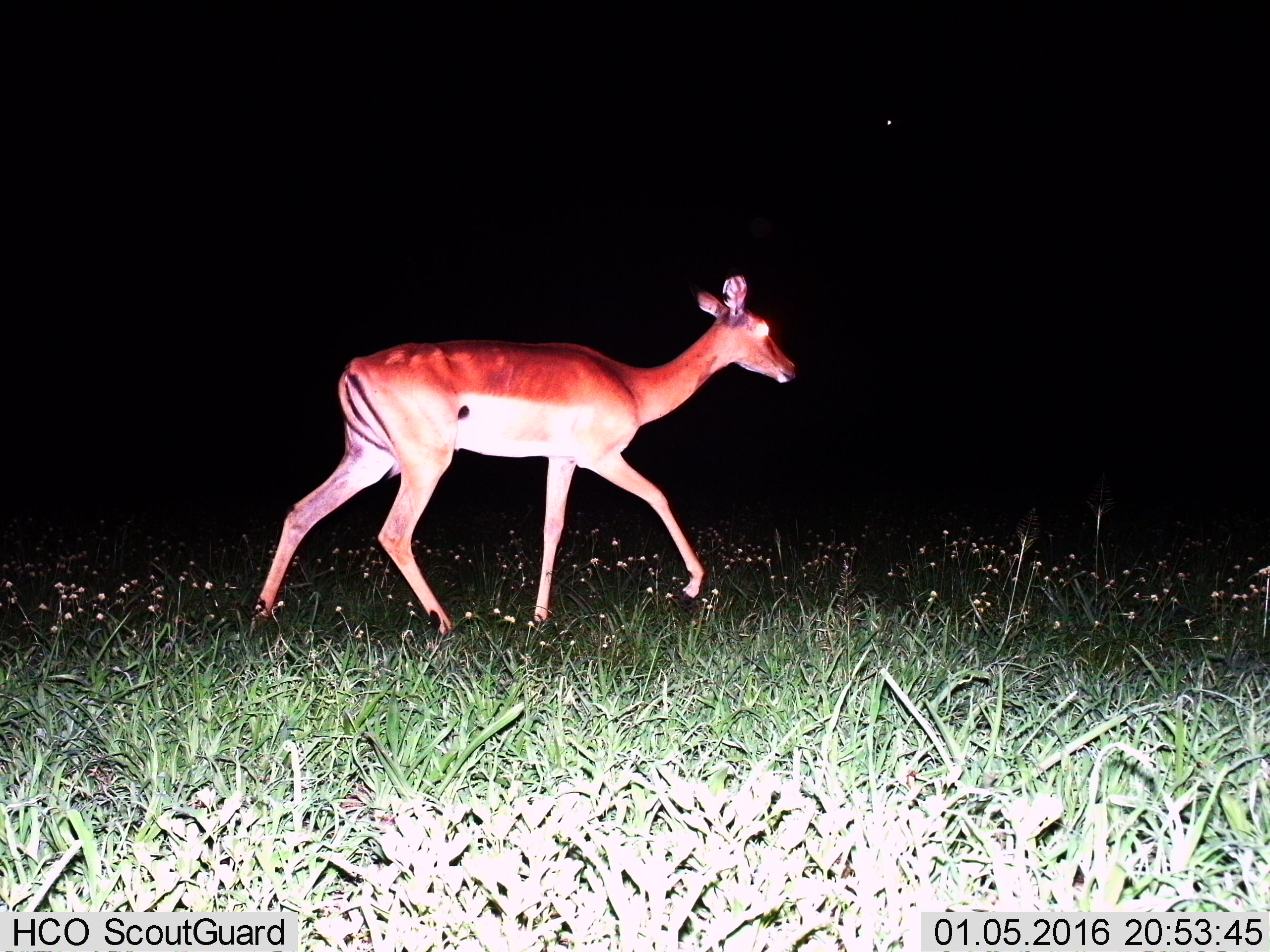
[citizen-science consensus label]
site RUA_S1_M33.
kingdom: Animalia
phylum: Chordata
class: Mammalia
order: Artiodactyla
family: Bovidae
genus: Aepyceros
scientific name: Aepyceros melampus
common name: impala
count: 1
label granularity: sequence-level